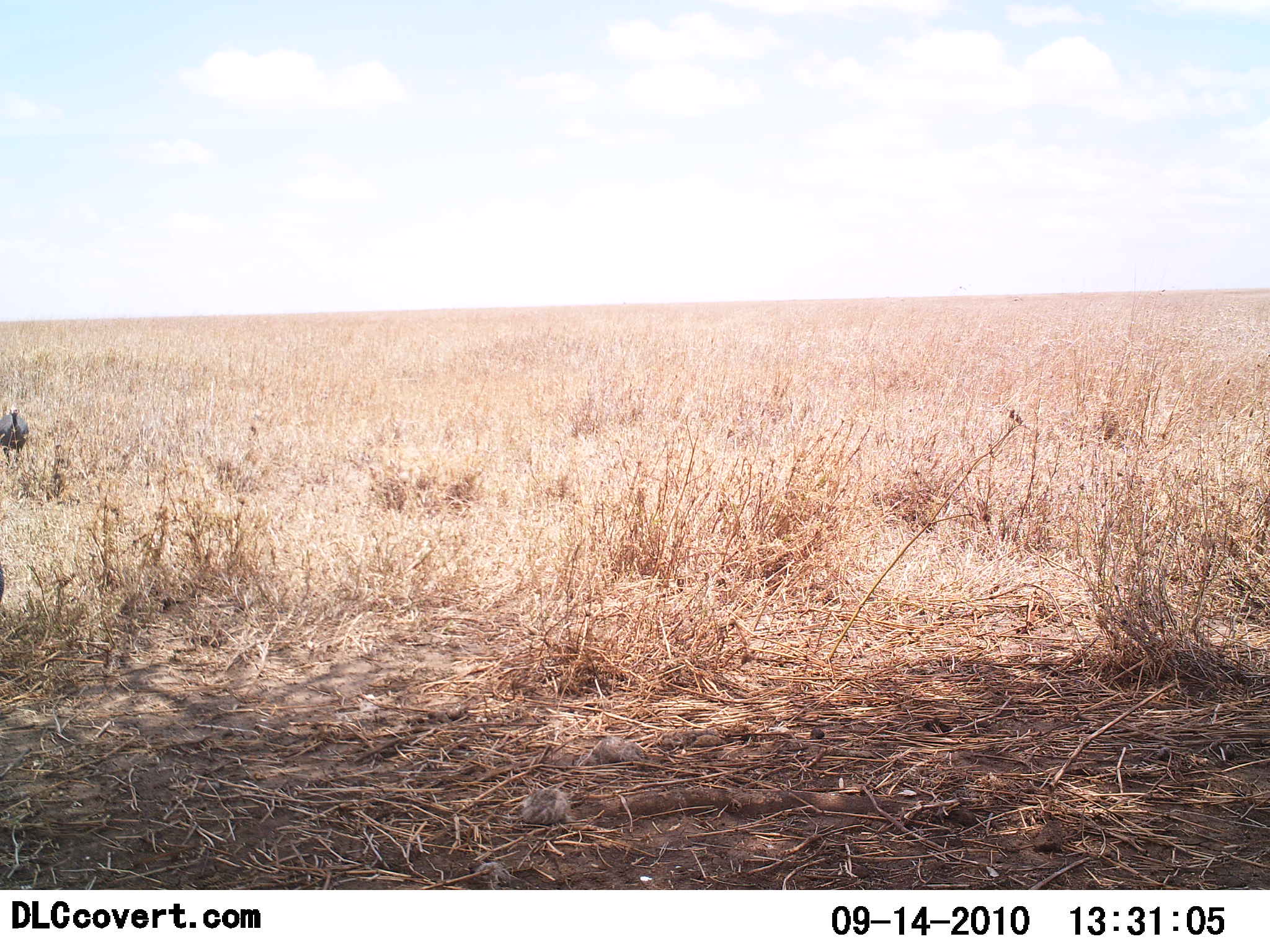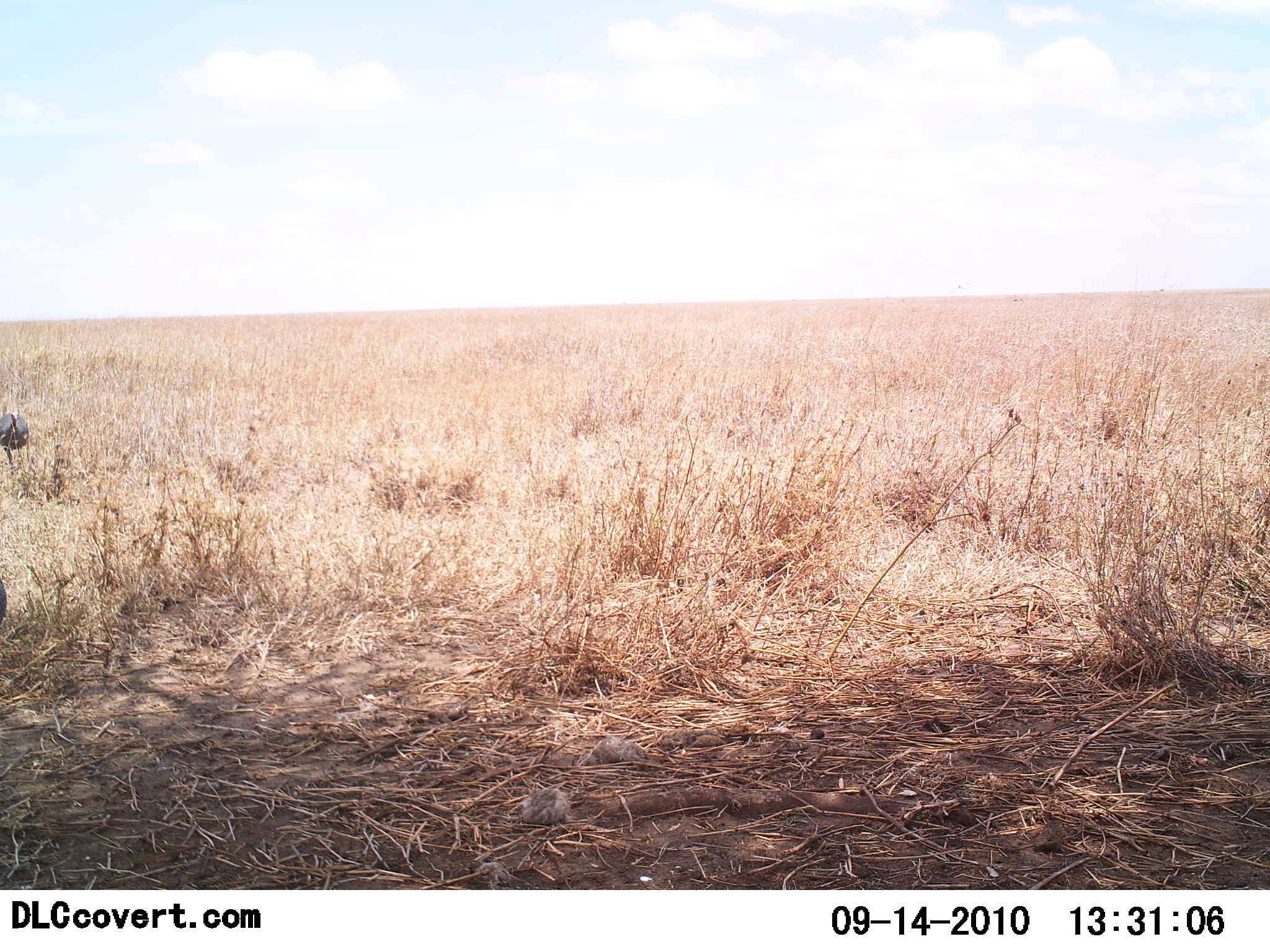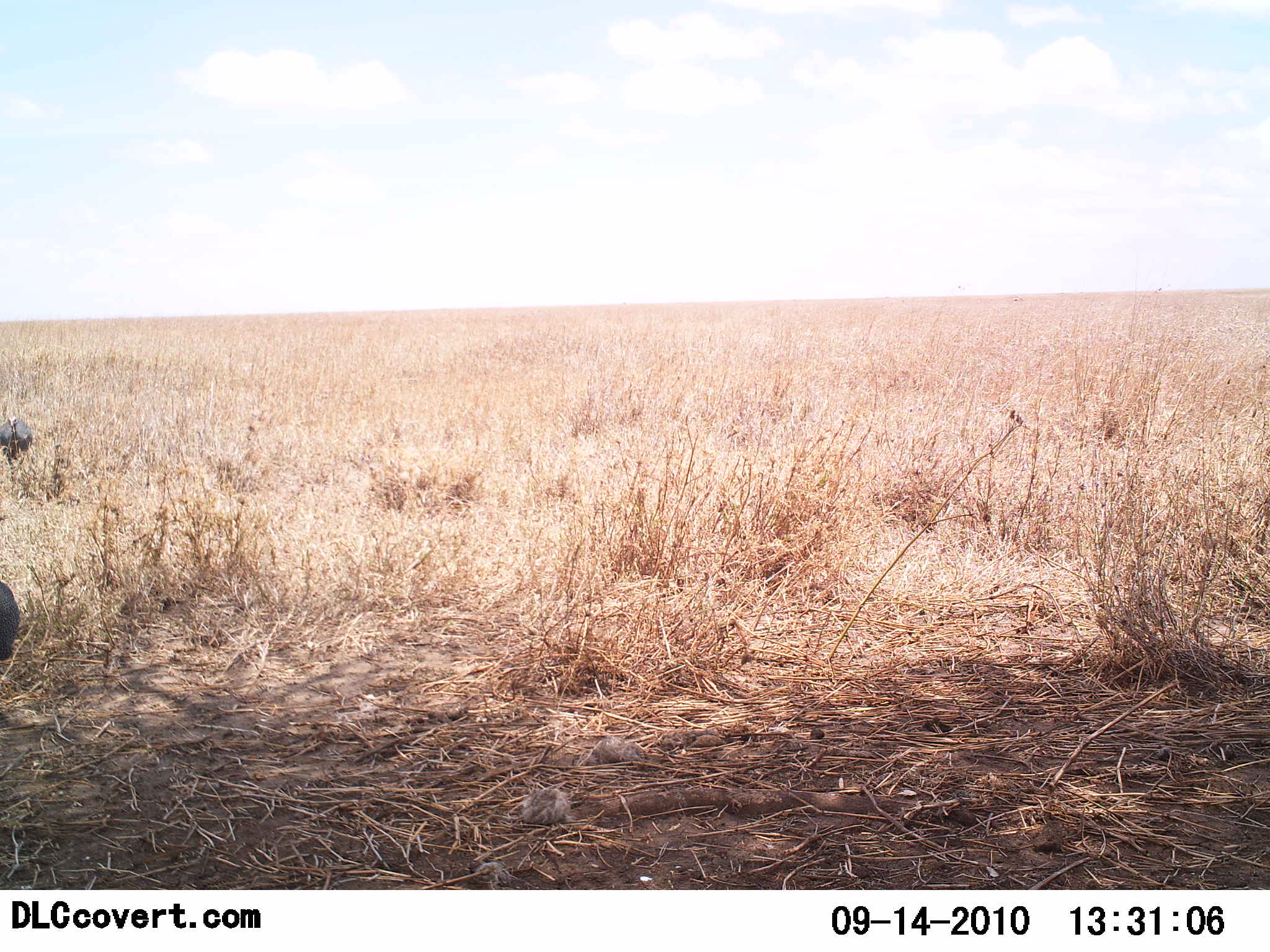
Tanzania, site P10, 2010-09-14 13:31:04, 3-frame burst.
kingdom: Animalia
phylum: Chordata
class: Aves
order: Galliformes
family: Numididae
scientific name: Numididae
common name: guinea fowl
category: guineafowl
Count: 2.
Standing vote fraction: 29%.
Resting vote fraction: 0%.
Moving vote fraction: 71%.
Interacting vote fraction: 0%.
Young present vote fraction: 0%.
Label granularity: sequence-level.